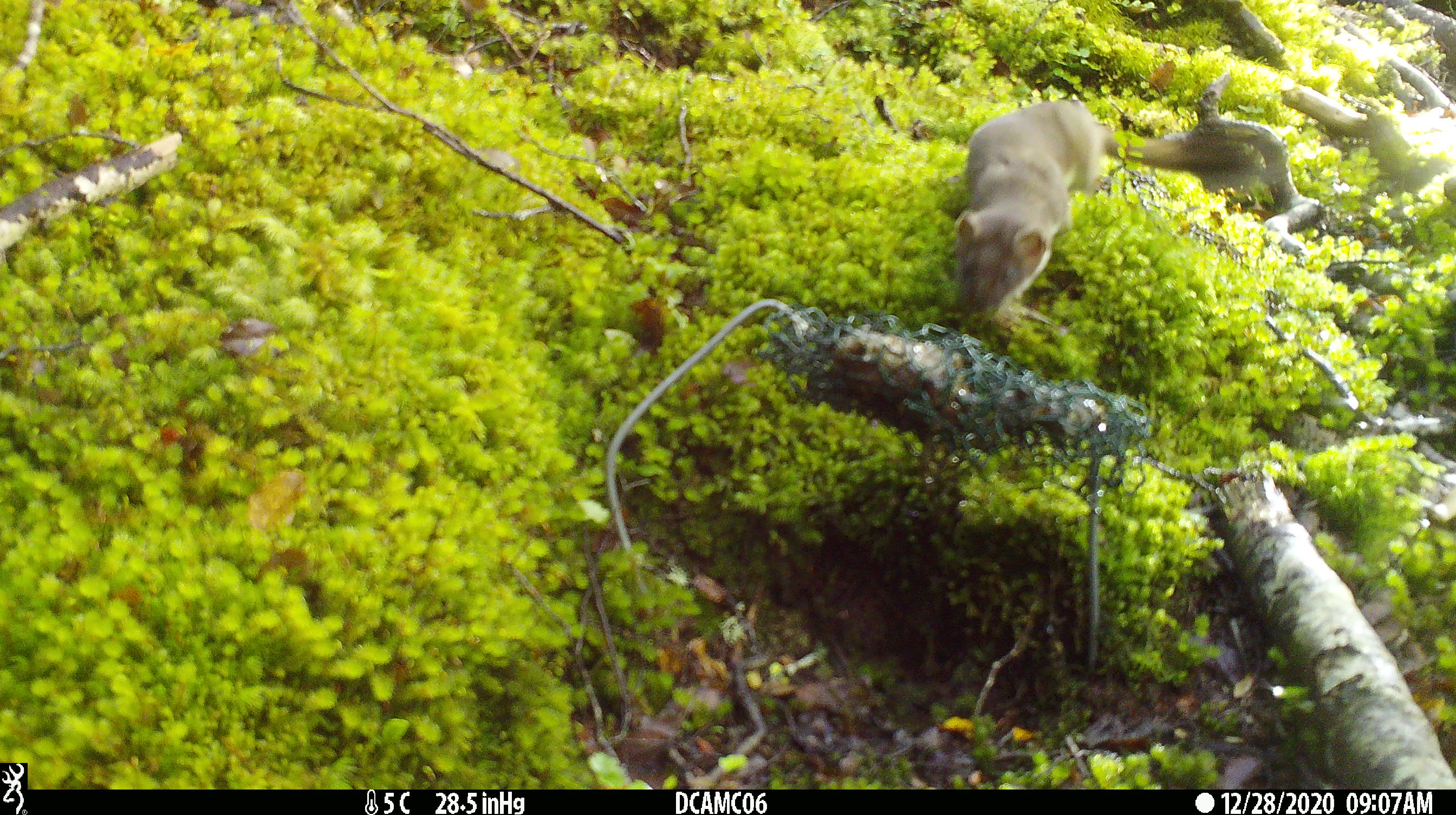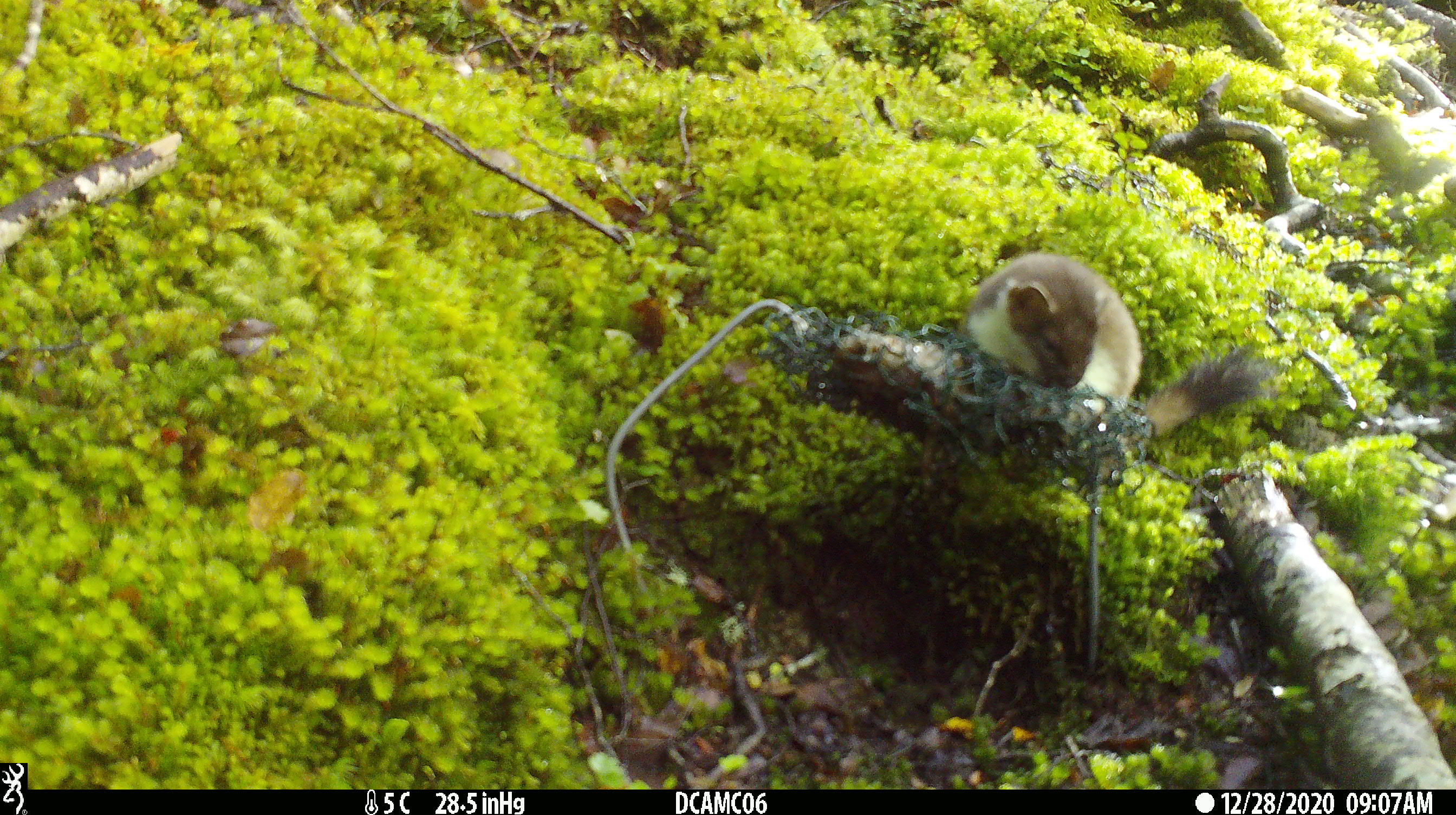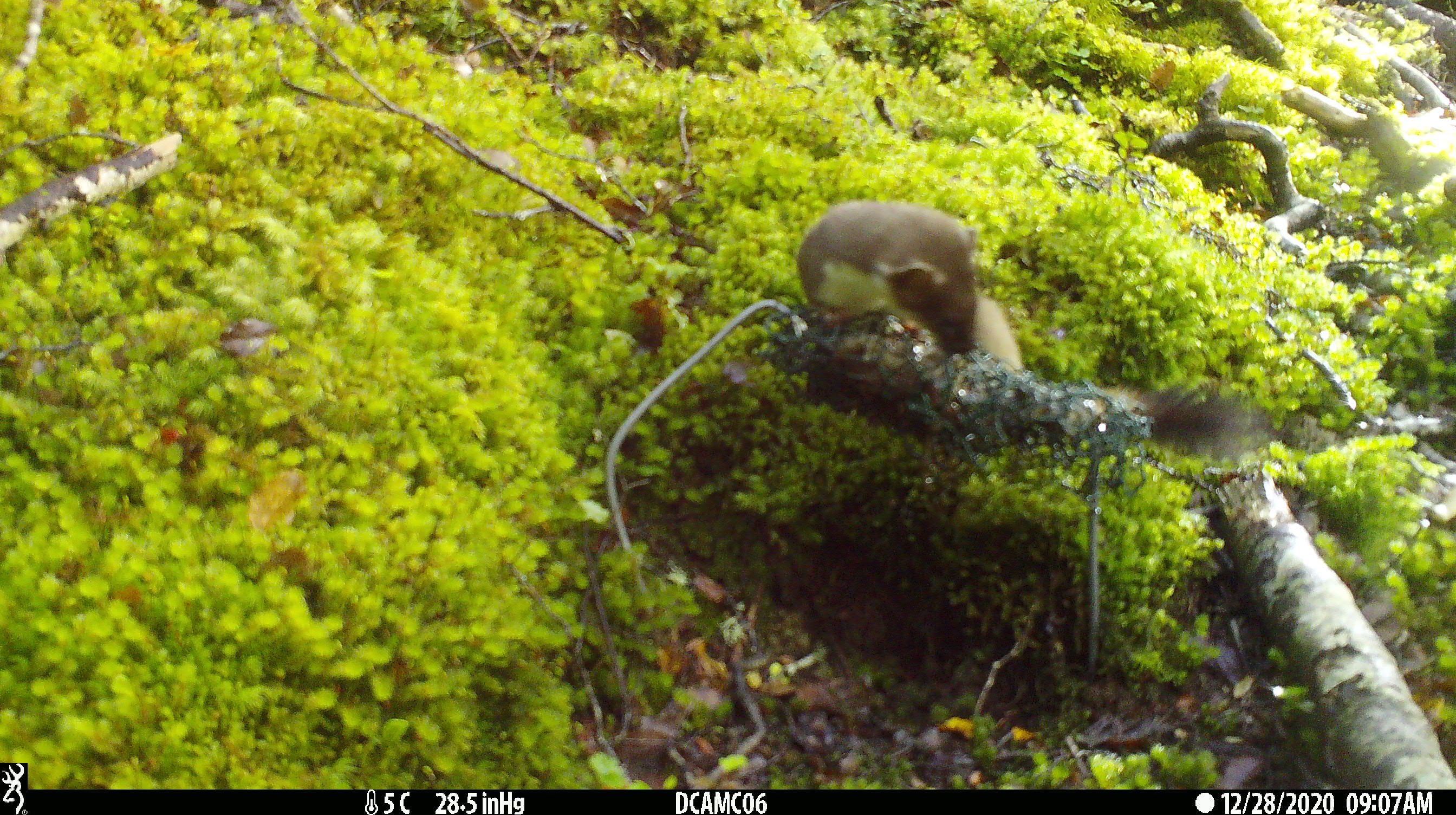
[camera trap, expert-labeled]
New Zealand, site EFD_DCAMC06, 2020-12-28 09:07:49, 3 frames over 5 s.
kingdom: Animalia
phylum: Chordata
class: Mammalia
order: Carnivora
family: Mustelidae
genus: Mustela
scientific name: Mustela erminea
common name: stoat